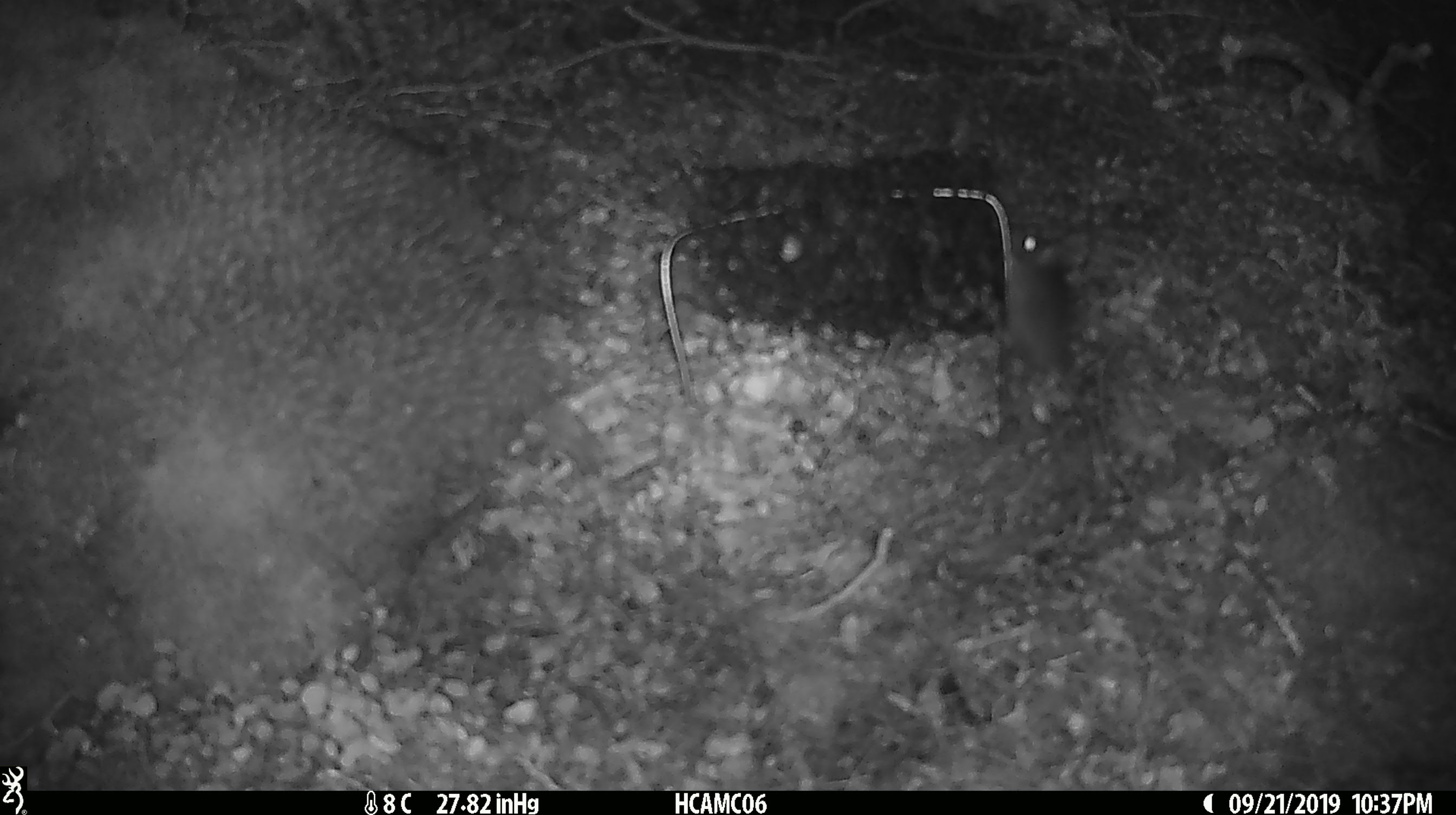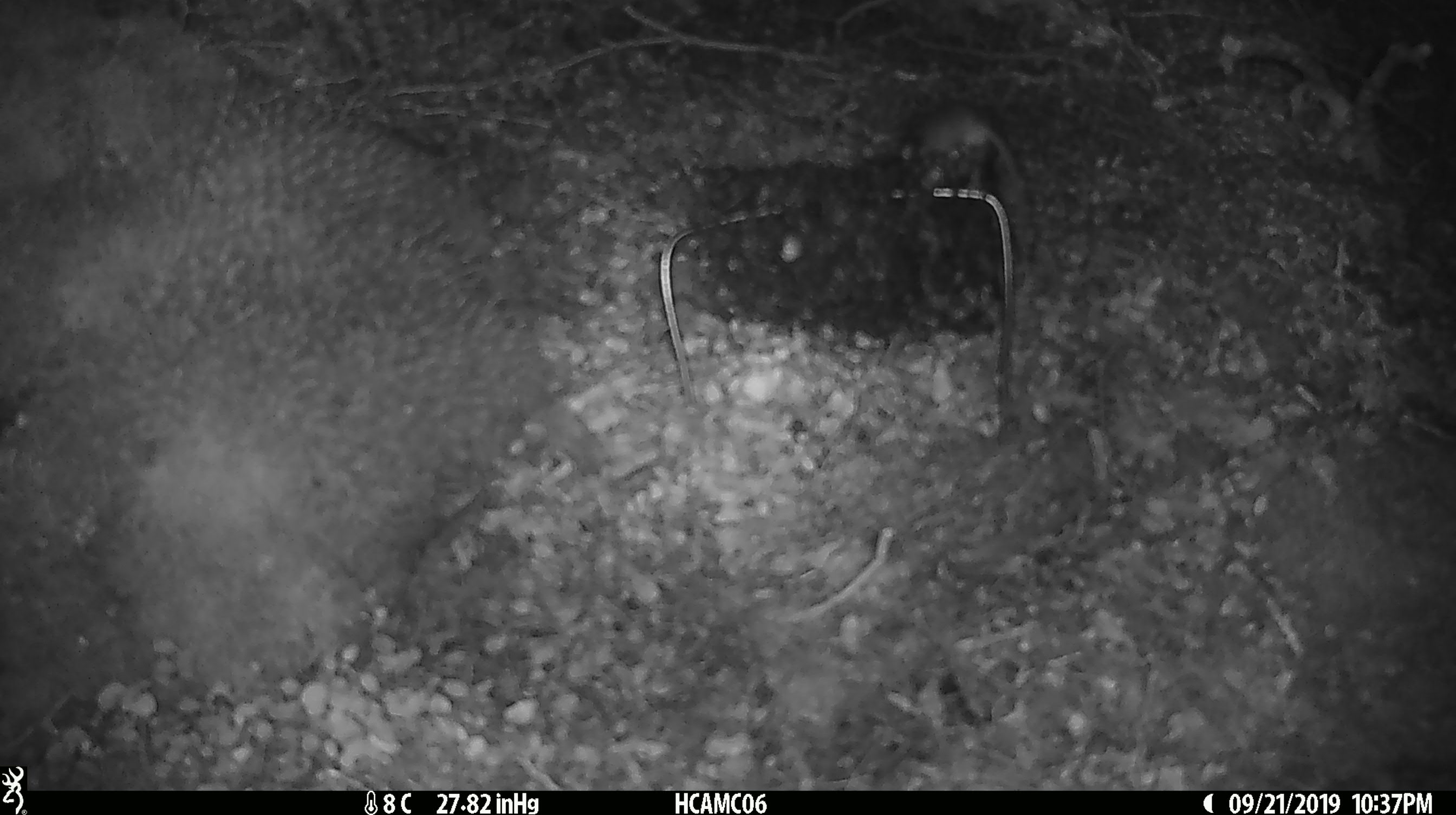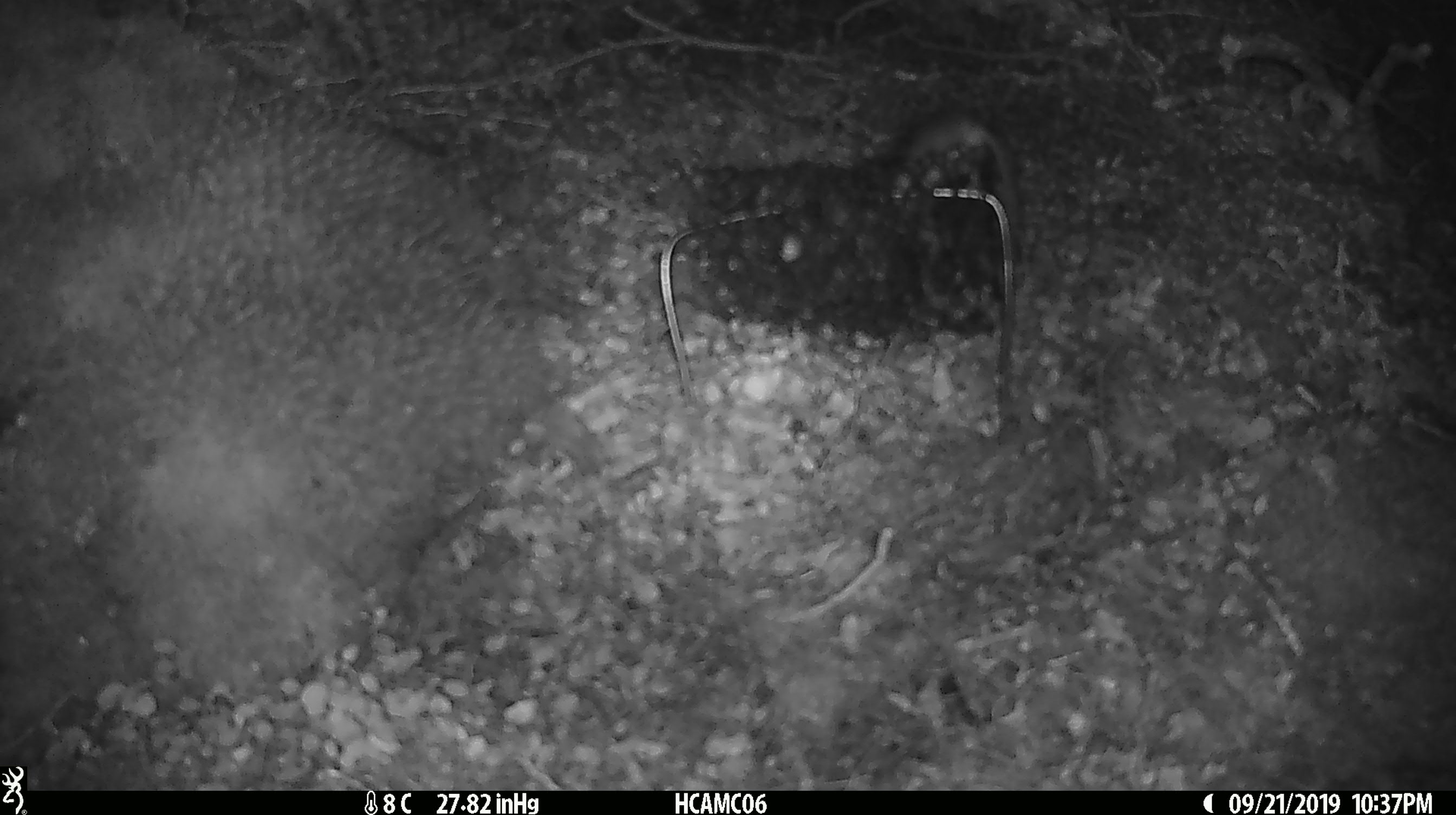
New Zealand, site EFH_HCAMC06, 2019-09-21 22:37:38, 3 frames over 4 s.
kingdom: Animalia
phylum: Chordata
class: Mammalia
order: Rodentia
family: Muridae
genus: Mus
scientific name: Mus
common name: mouse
Mouse (Mus).